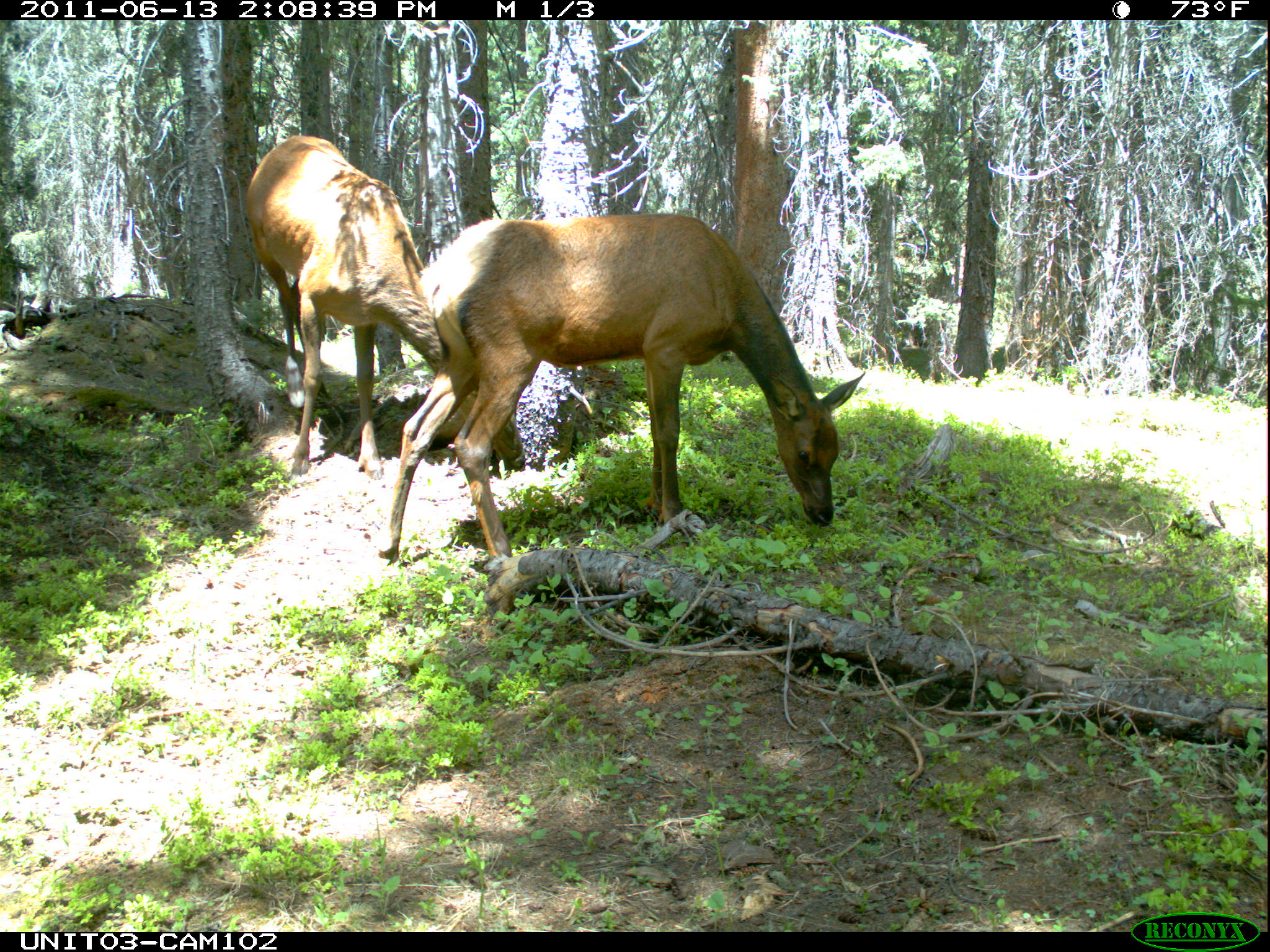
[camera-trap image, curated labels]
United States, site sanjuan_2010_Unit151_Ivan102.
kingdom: Animalia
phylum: Chordata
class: Mammalia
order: Artiodactyla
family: Cervidae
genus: Cervus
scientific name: Cervus elaphus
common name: red deer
Cervus elaphus (red deer).